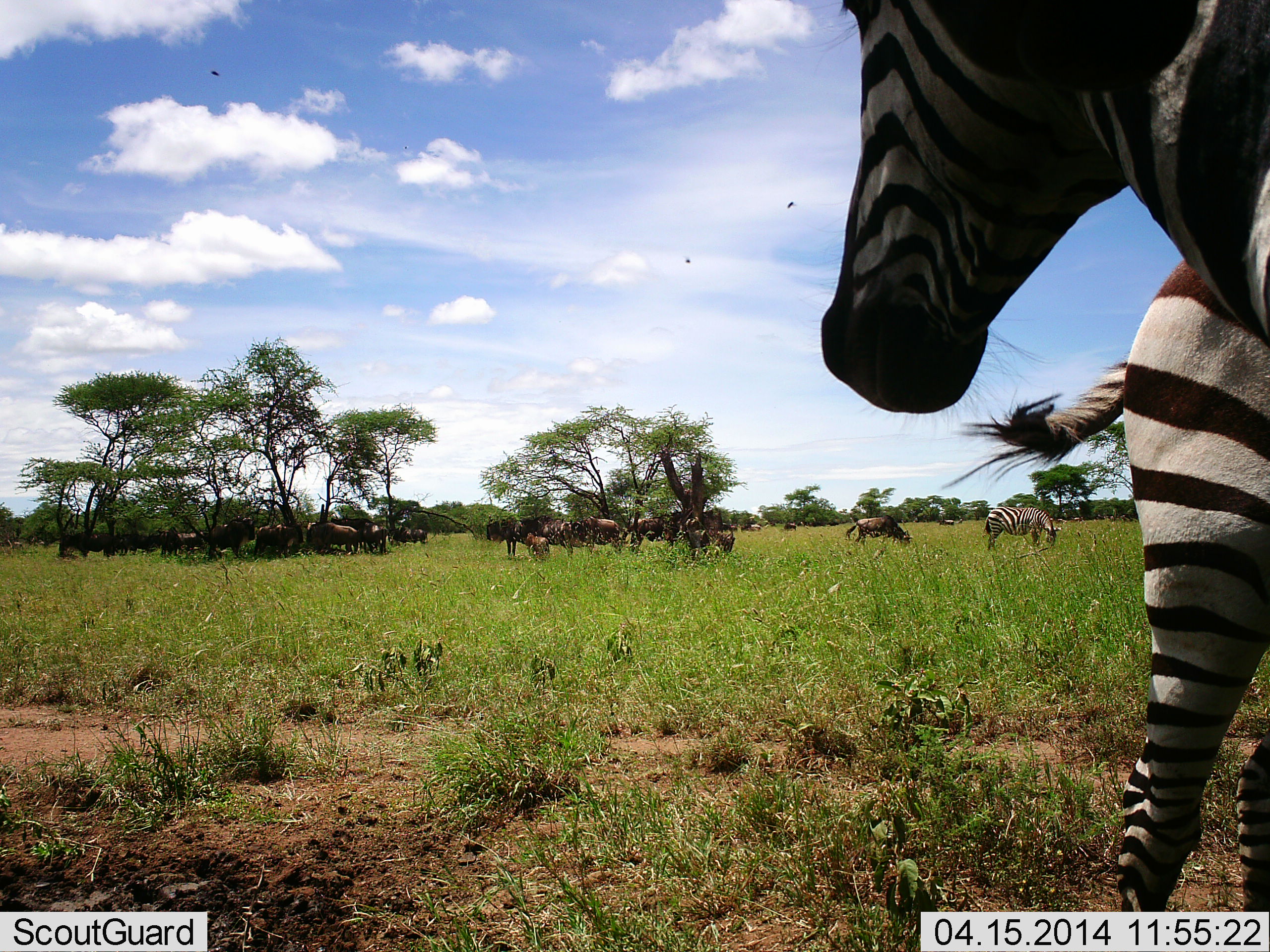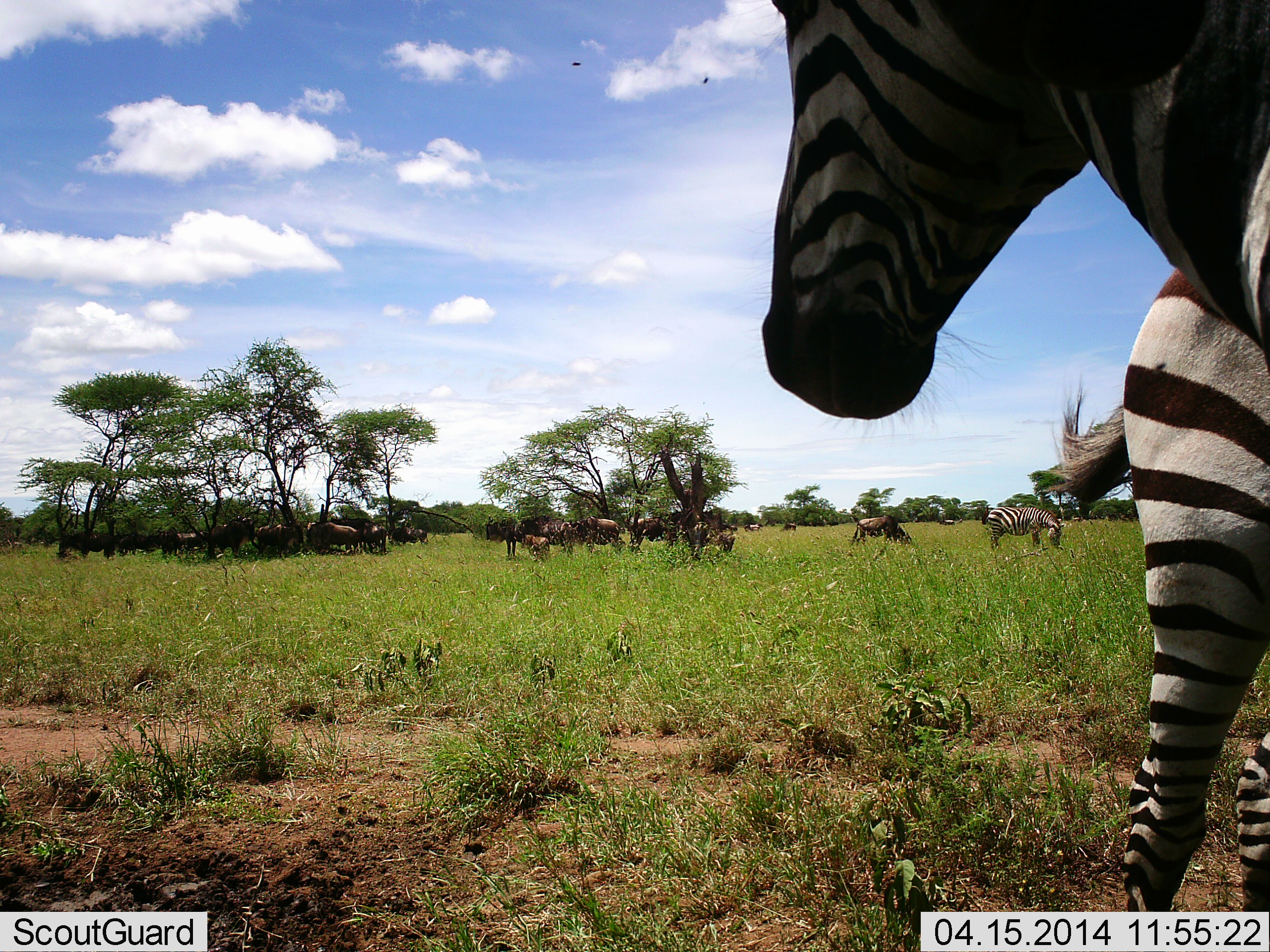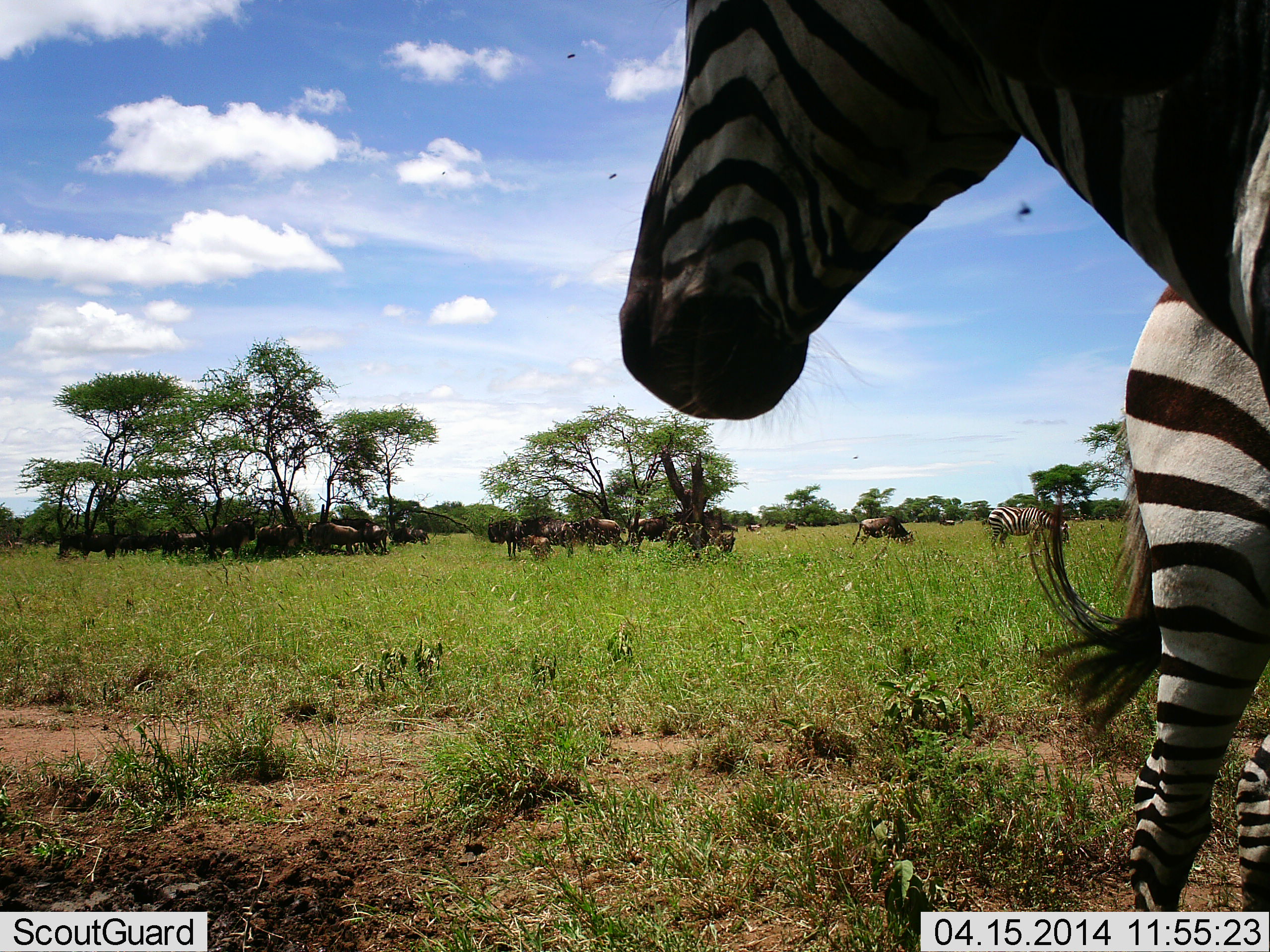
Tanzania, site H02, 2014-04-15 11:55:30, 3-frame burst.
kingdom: Animalia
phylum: Chordata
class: Mammalia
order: Artiodactyla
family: Bovidae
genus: Connochaetes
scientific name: Connochaetes taurinus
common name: blue wildebeest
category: wildebeest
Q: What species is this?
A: Wildebeest (blue wildebeest) (Connochaetes taurinus).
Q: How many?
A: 11-50.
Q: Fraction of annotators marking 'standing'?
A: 80%.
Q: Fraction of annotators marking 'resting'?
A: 40%.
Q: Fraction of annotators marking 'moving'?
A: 10%.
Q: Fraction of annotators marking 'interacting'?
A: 10%.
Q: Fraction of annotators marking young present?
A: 30%.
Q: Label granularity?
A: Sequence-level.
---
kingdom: Animalia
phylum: Chordata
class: Mammalia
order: Perissodactyla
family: Equidae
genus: Equus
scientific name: Equus quagga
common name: plains zebra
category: zebra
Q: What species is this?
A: Zebra (plains zebra) (Equus quagga).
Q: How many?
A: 2.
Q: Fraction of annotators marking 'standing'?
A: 82%.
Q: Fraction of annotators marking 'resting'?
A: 6%.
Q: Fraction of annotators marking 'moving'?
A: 12%.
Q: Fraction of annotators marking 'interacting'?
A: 0%.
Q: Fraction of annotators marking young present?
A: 0%.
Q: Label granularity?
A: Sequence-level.